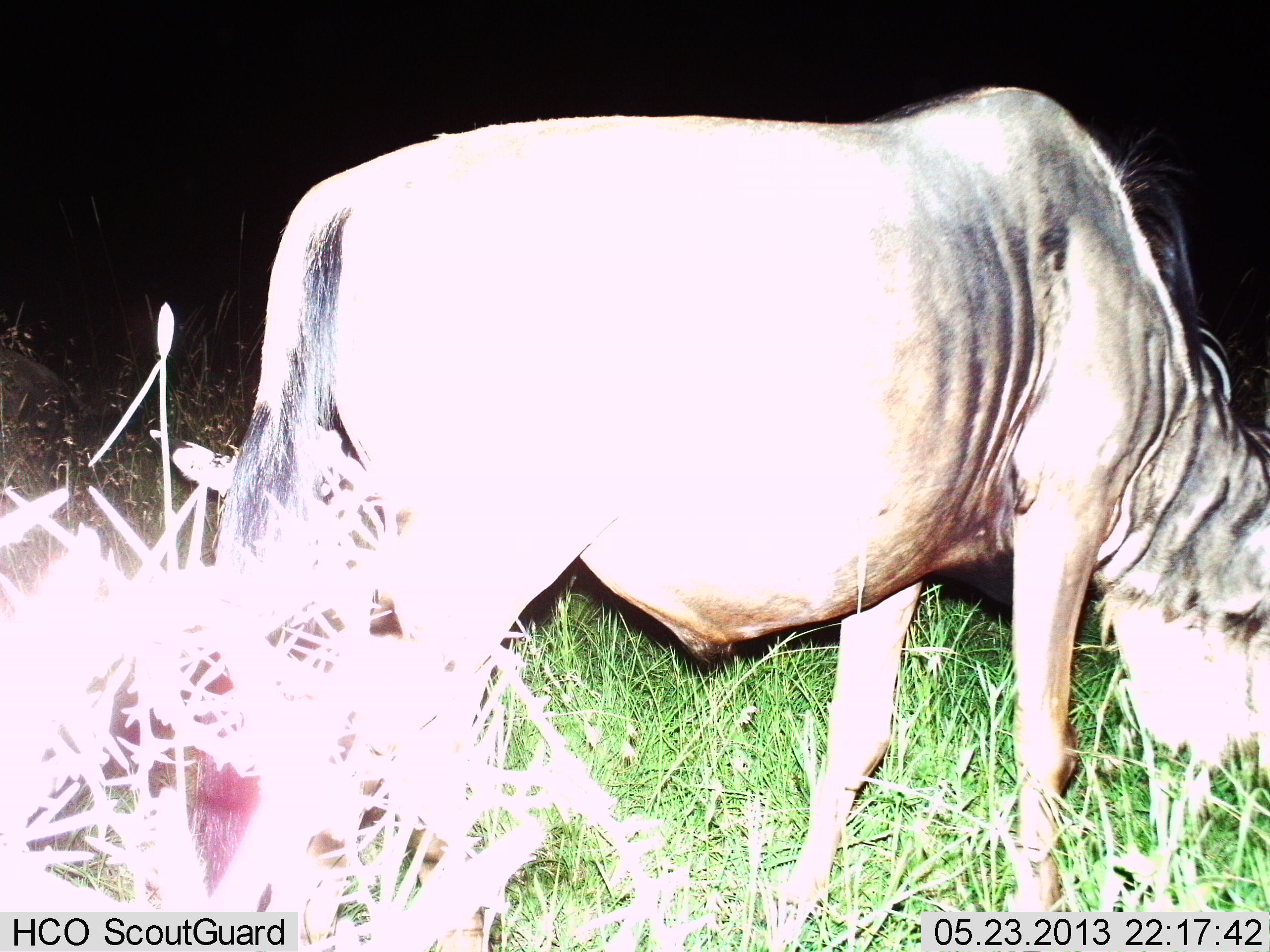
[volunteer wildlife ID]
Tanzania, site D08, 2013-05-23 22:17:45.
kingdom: Animalia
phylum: Chordata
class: Mammalia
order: Artiodactyla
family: Bovidae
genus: Connochaetes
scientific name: Connochaetes taurinus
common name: blue wildebeest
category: wildebeest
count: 1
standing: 30%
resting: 0%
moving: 0%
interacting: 0%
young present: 0%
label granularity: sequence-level